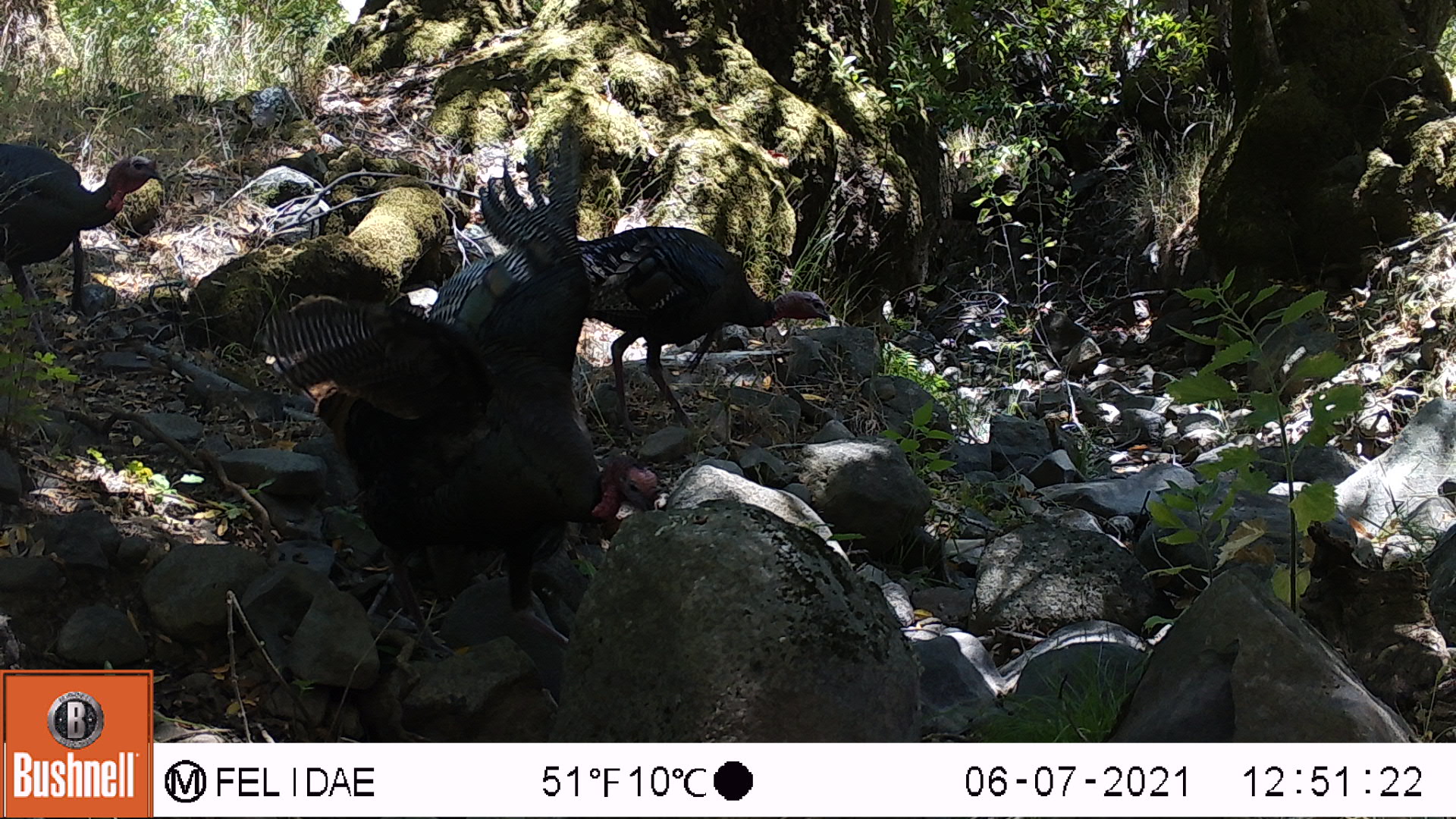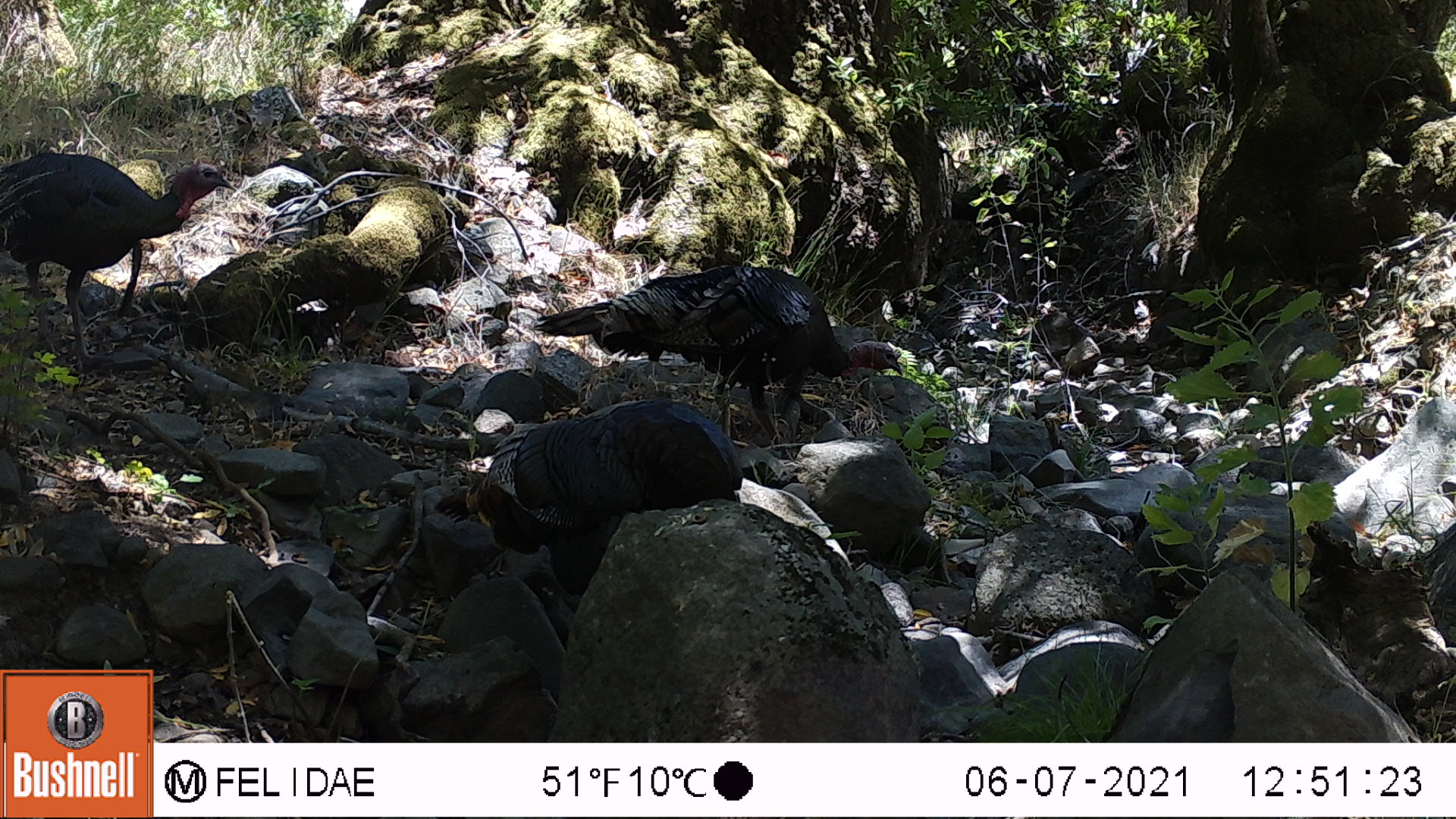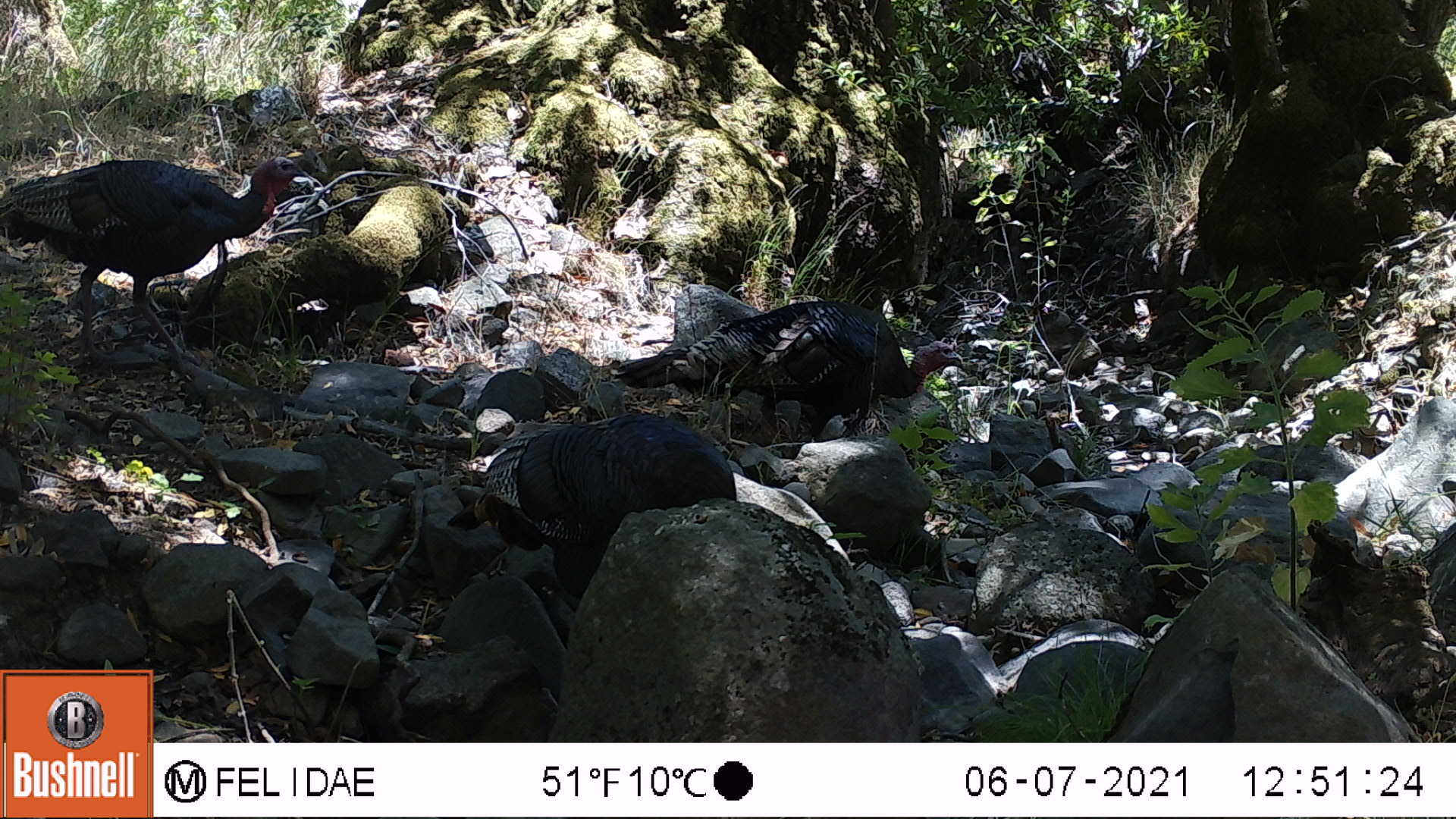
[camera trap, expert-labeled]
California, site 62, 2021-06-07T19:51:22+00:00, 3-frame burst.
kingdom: Animalia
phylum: Chordata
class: Aves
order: Galliformes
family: Phasianidae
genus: Meleagris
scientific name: Meleagris gallopavo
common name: turkey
Turkey (Meleagris gallopavo).